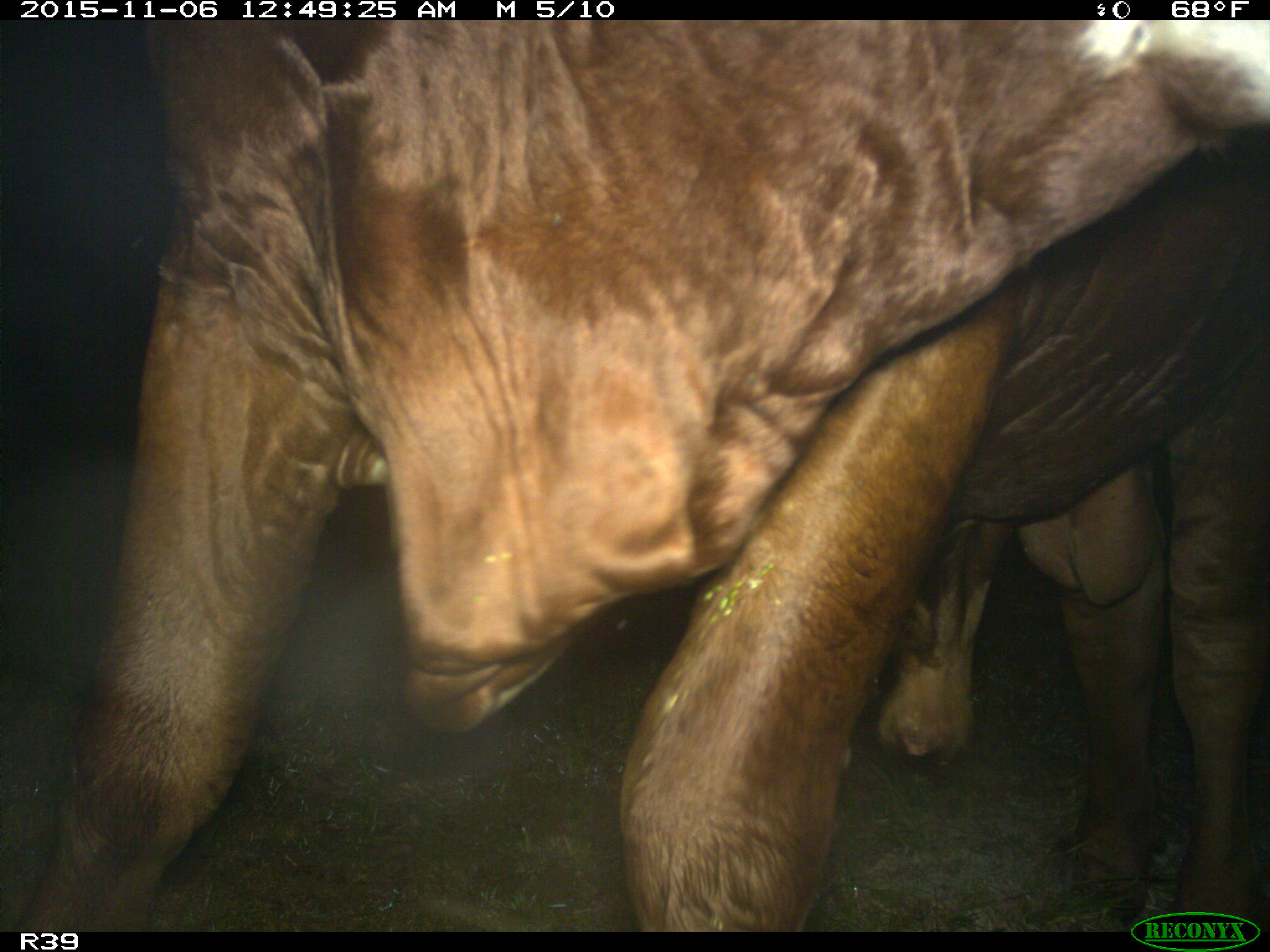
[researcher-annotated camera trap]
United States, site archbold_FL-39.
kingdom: Animalia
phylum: Chordata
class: Mammalia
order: Artiodactyla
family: Bovidae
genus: Bos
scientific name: Bos taurus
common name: domestic cow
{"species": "Bos taurus (domestic cow)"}